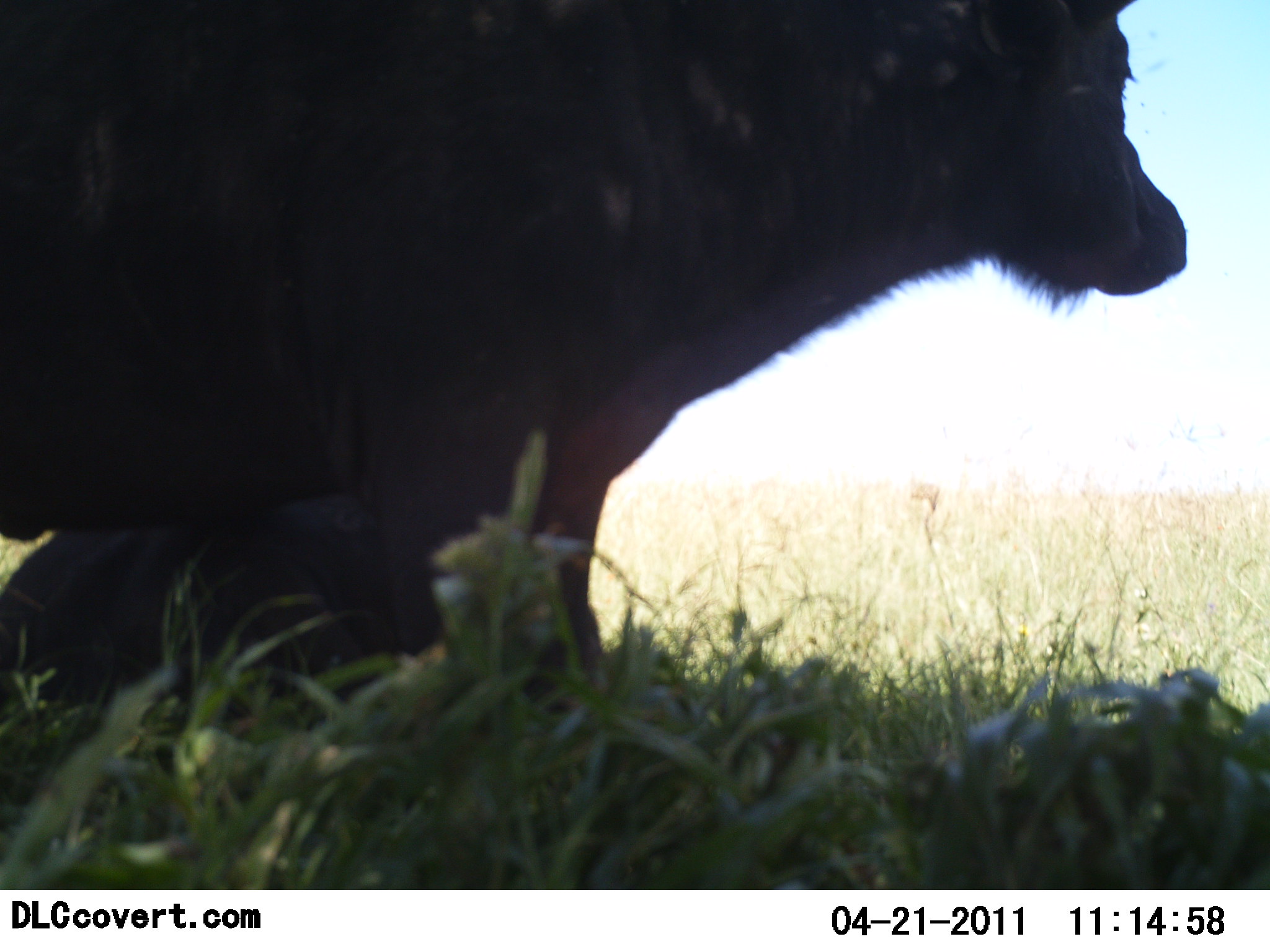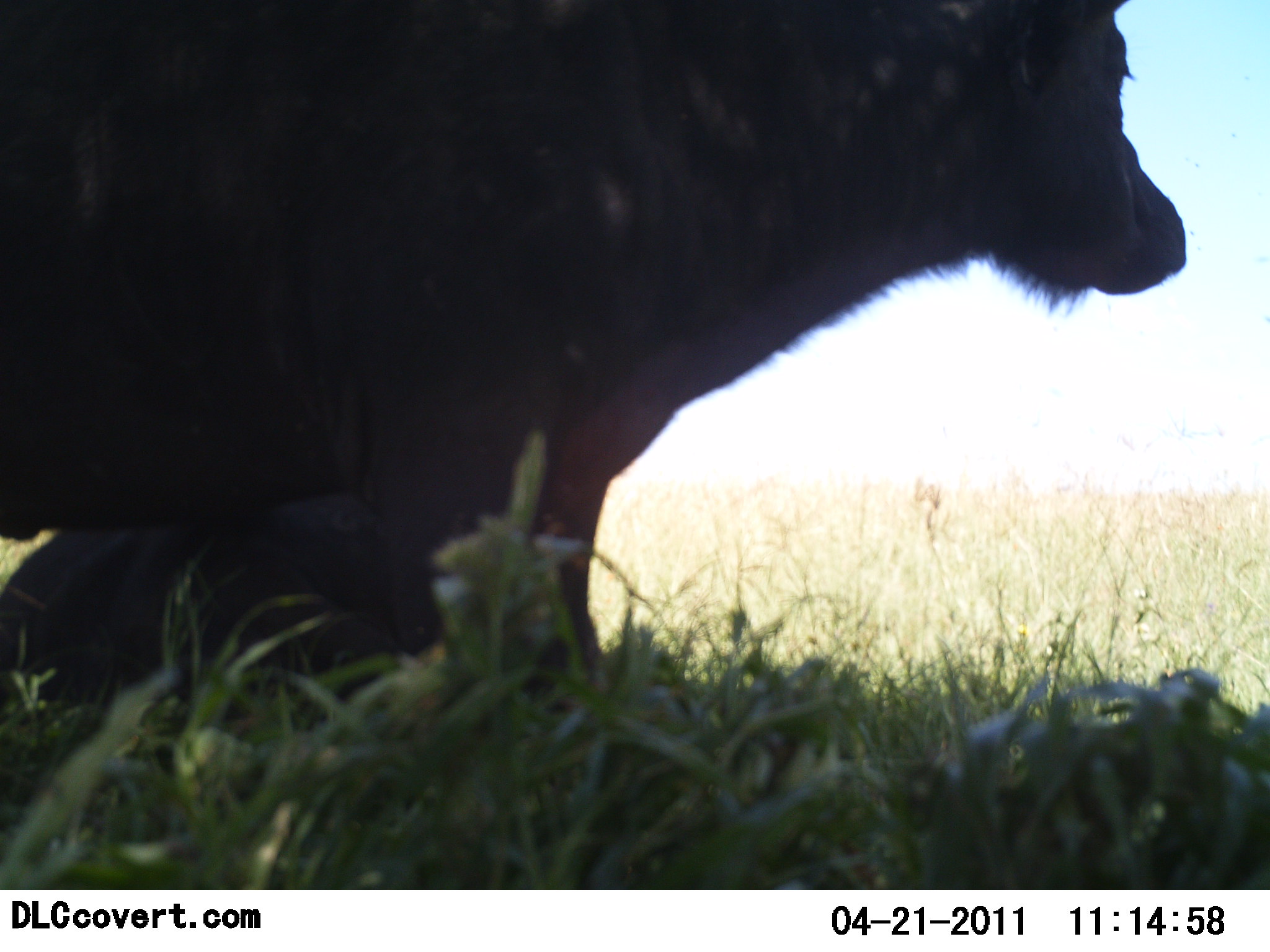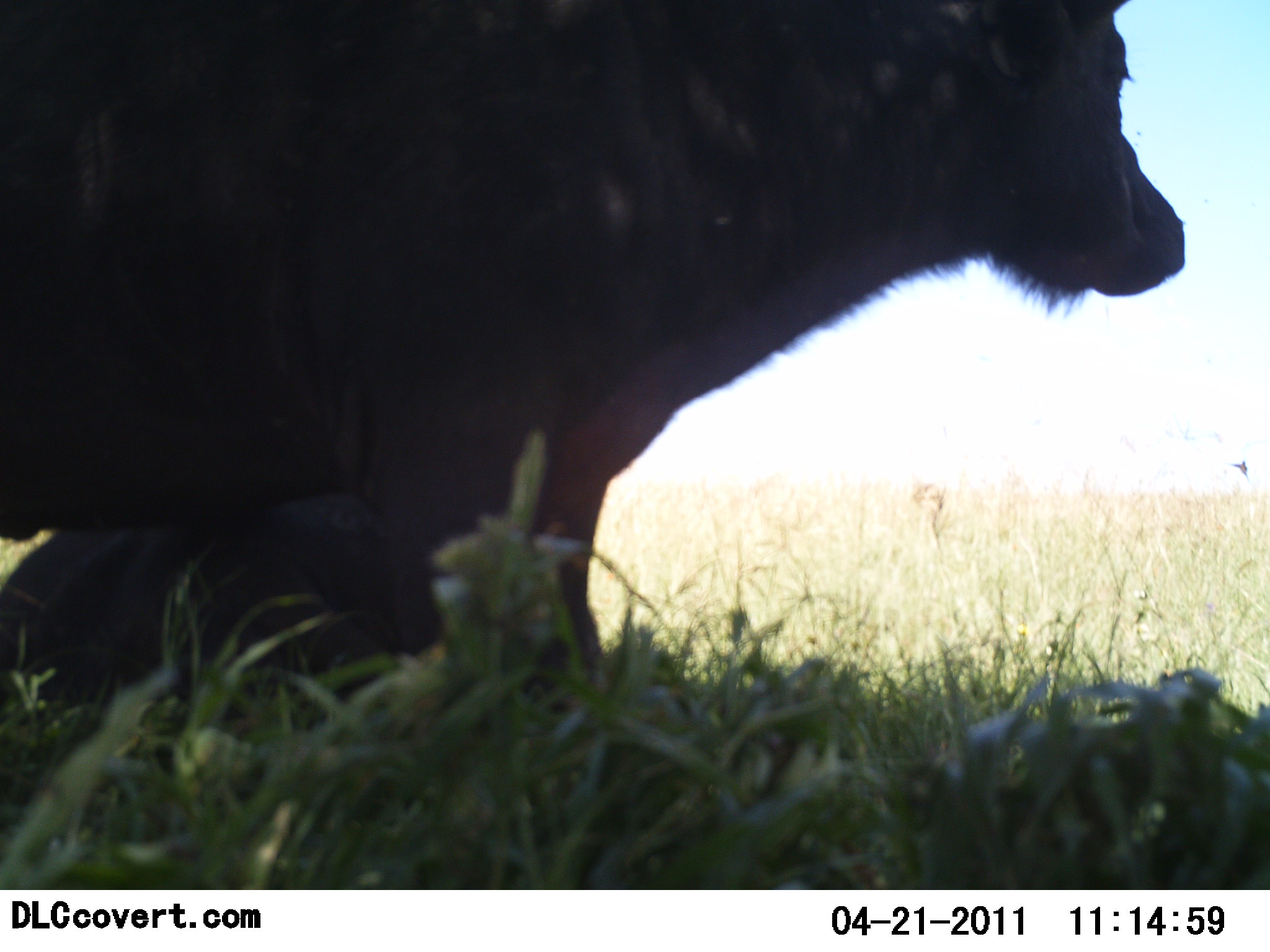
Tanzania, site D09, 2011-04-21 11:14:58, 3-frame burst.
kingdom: Animalia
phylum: Chordata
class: Mammalia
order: Artiodactyla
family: Bovidae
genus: Syncerus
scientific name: Syncerus caffer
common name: cape buffalo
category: buffalo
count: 1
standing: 89%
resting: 56%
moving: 0%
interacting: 0%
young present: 0%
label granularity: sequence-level